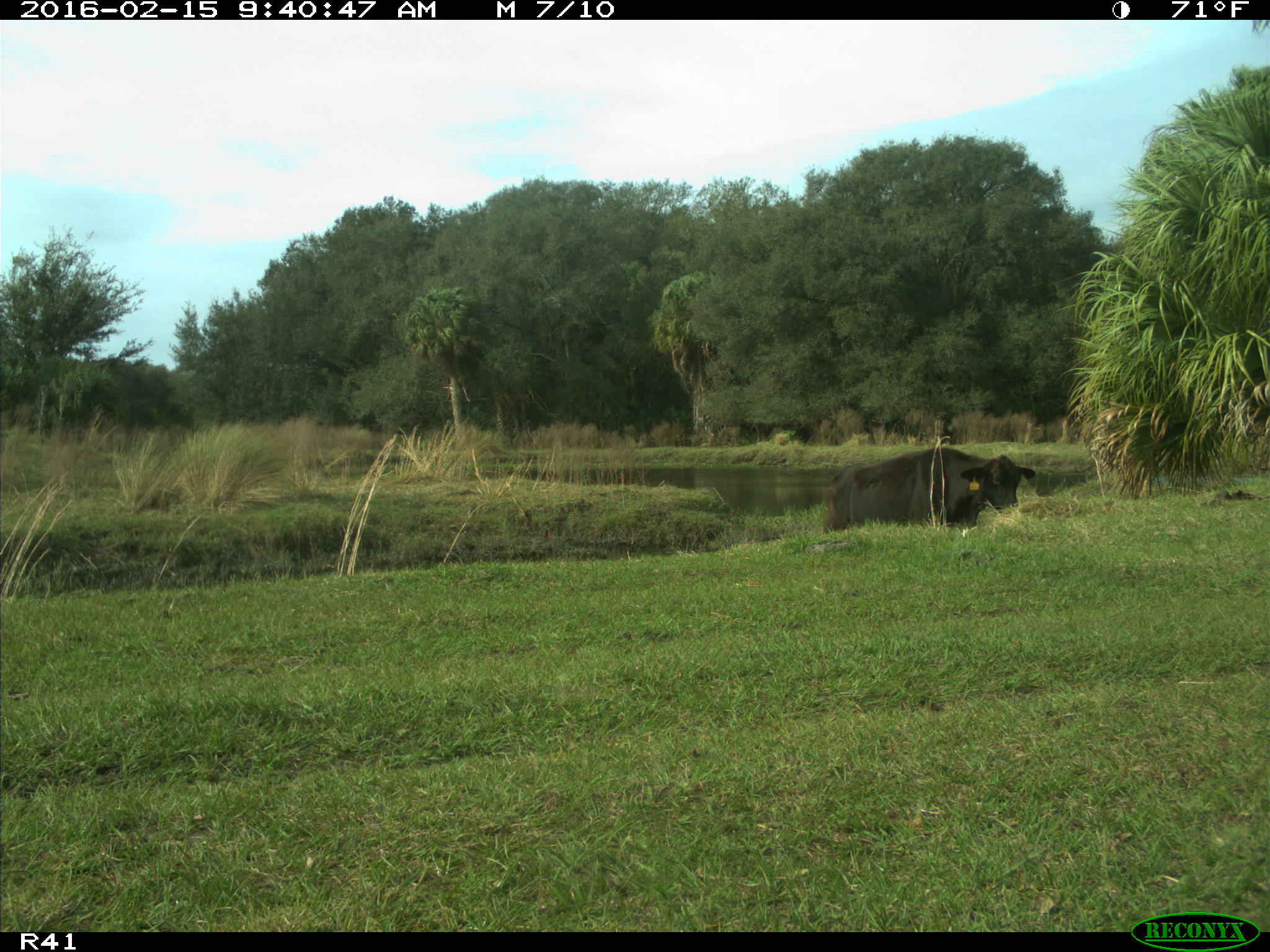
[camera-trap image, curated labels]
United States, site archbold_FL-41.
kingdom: Animalia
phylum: Chordata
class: Mammalia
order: Artiodactyla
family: Bovidae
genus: Bos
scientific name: Bos taurus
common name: domestic cow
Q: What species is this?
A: Bos taurus (domestic cow).